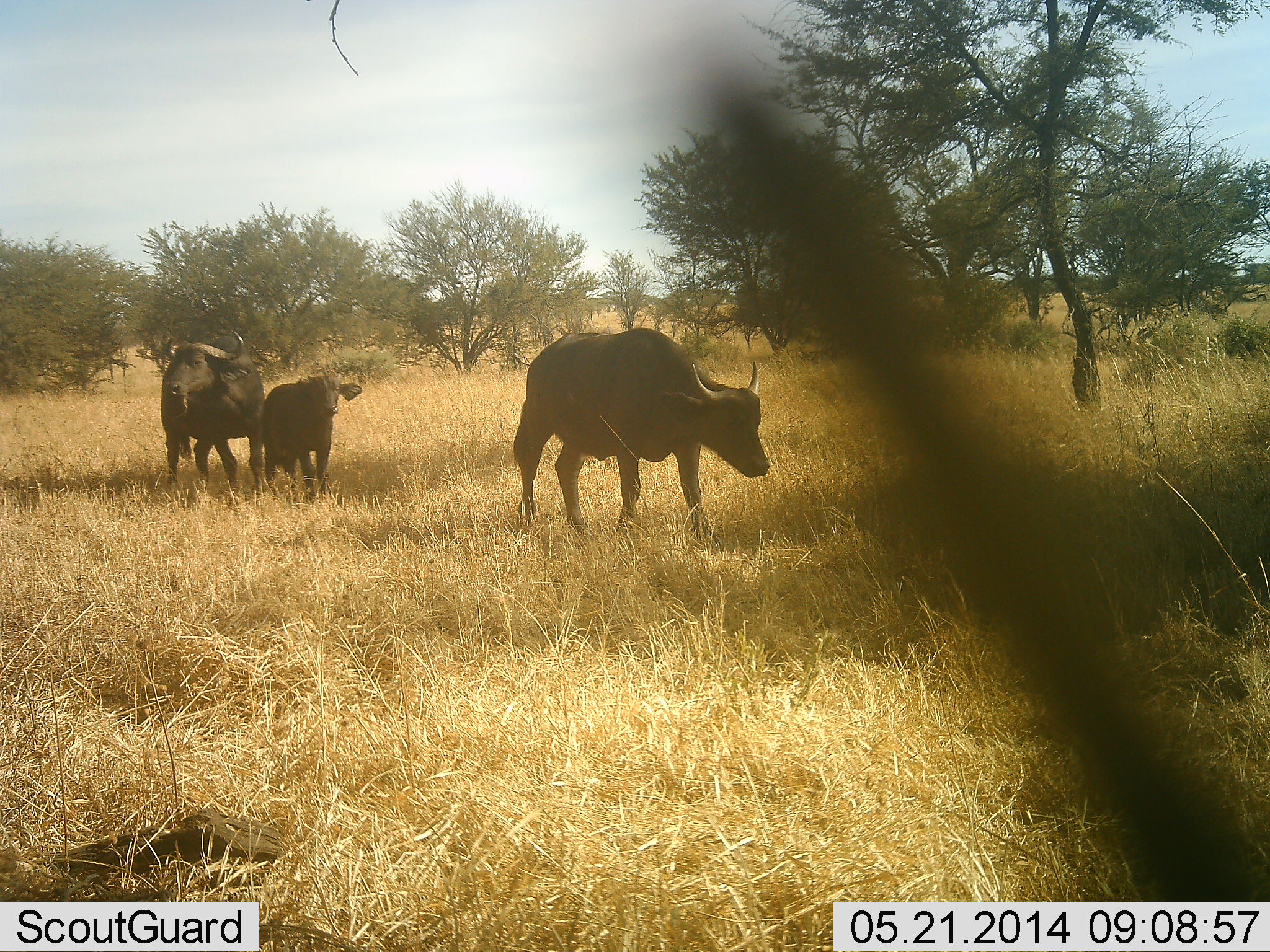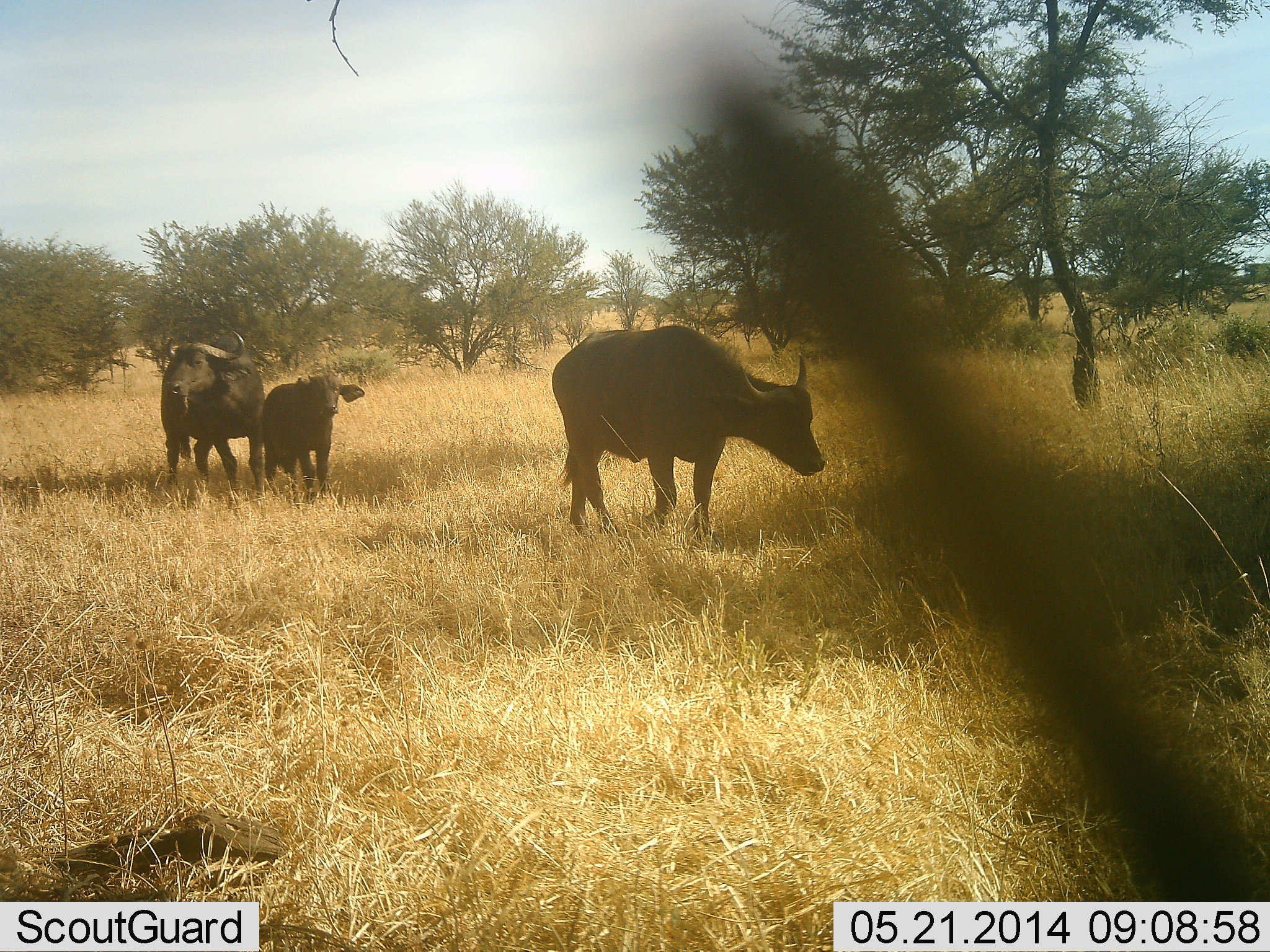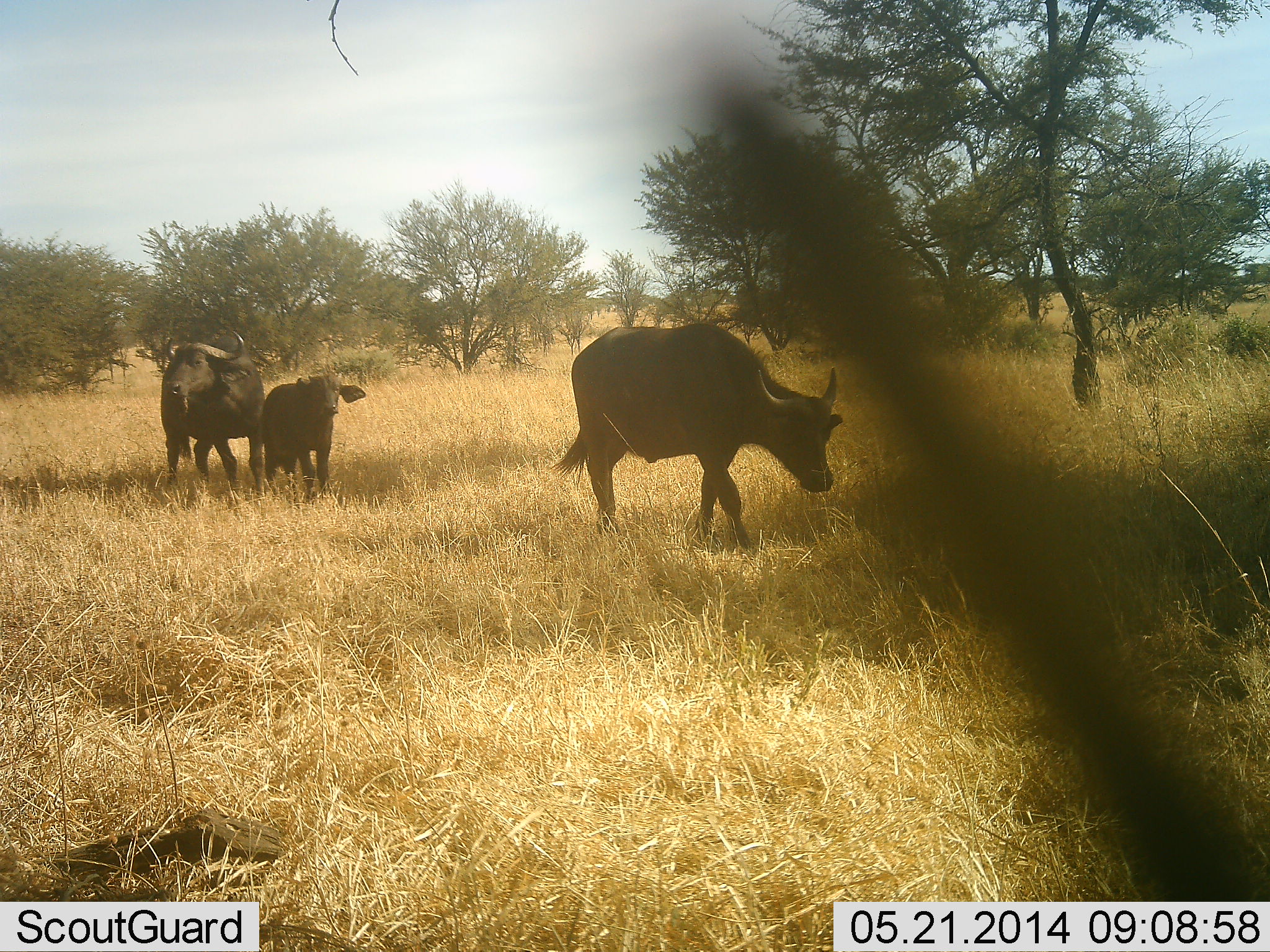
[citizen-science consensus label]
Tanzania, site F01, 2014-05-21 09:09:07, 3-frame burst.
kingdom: Animalia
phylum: Chordata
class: Mammalia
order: Artiodactyla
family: Bovidae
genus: Syncerus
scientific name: Syncerus caffer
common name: cape buffalo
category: buffalo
Buffalo (cape buffalo) (Syncerus caffer), count 3. Behavior (volunteer vote fractions): standing 80%, resting 10%, moving 90%, interacting 0%. Young present (vote fraction): 80%. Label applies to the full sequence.